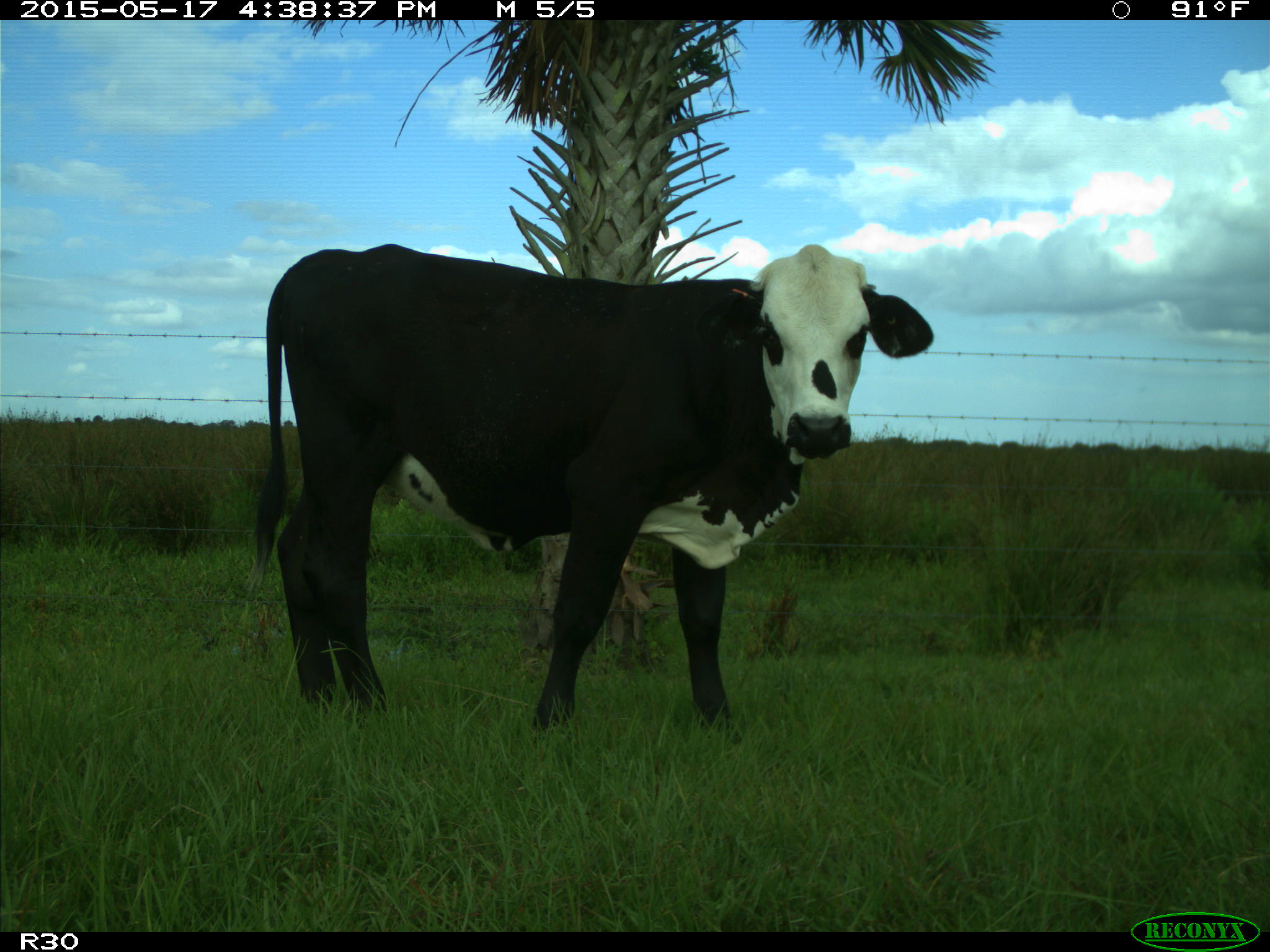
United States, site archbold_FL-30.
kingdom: Animalia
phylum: Chordata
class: Mammalia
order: Artiodactyla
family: Bovidae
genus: Bos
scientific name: Bos taurus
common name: domestic cow